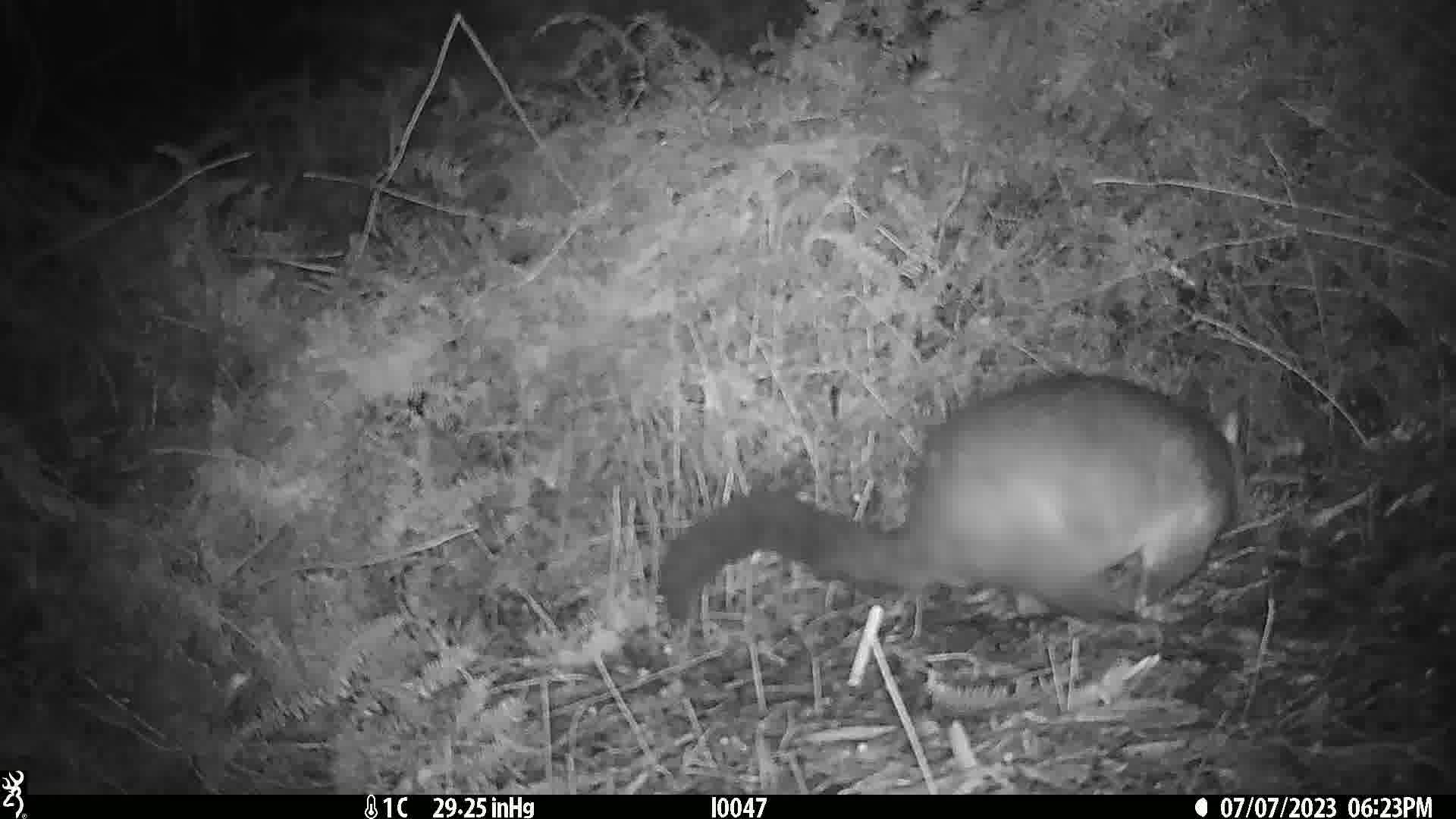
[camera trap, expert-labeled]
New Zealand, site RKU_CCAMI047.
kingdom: Animalia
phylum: Chordata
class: Mammalia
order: Diprotodontia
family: Phalangeridae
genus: Trichosurus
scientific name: Trichosurus vulpecula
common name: common brushtail possum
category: possum